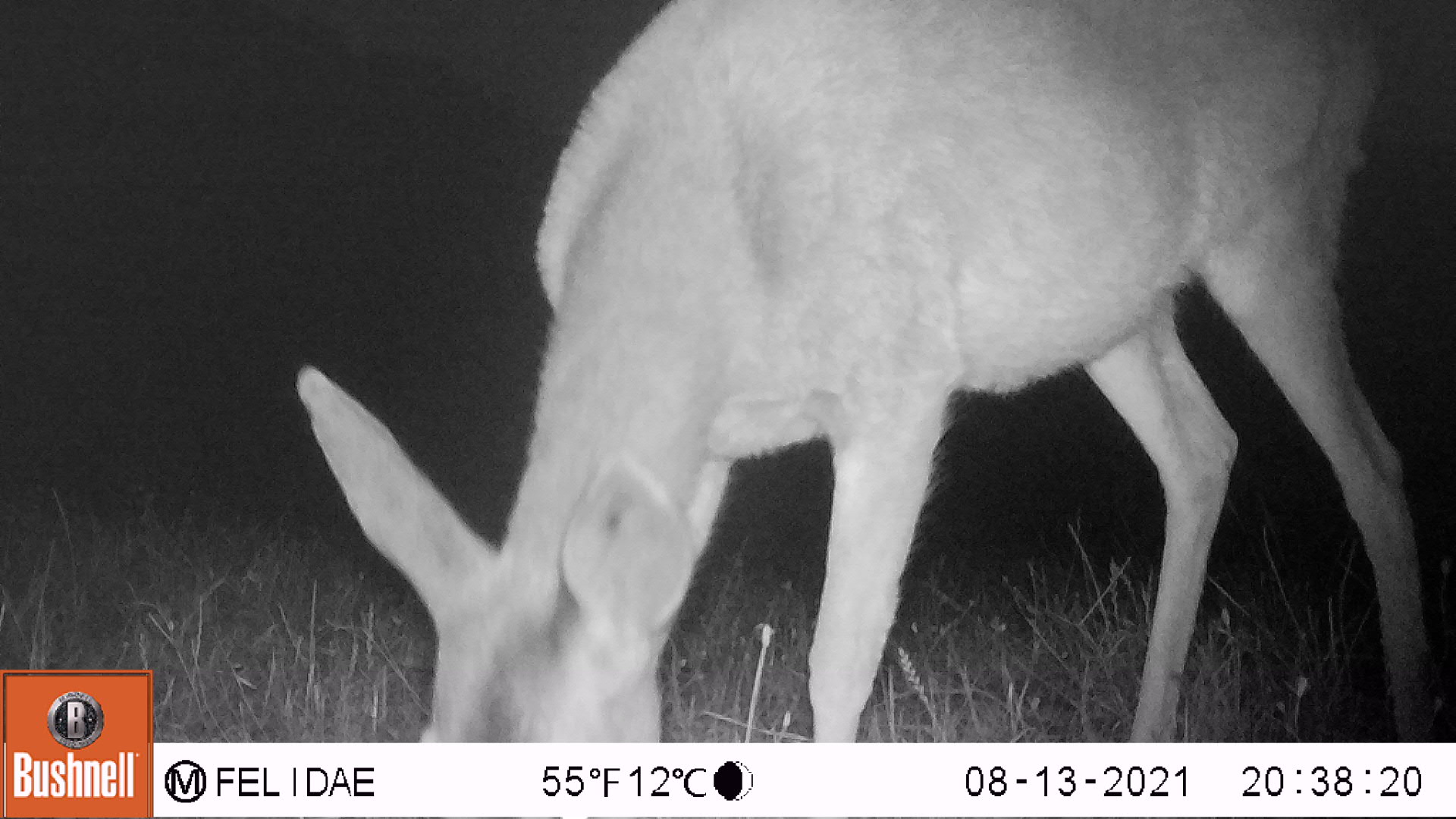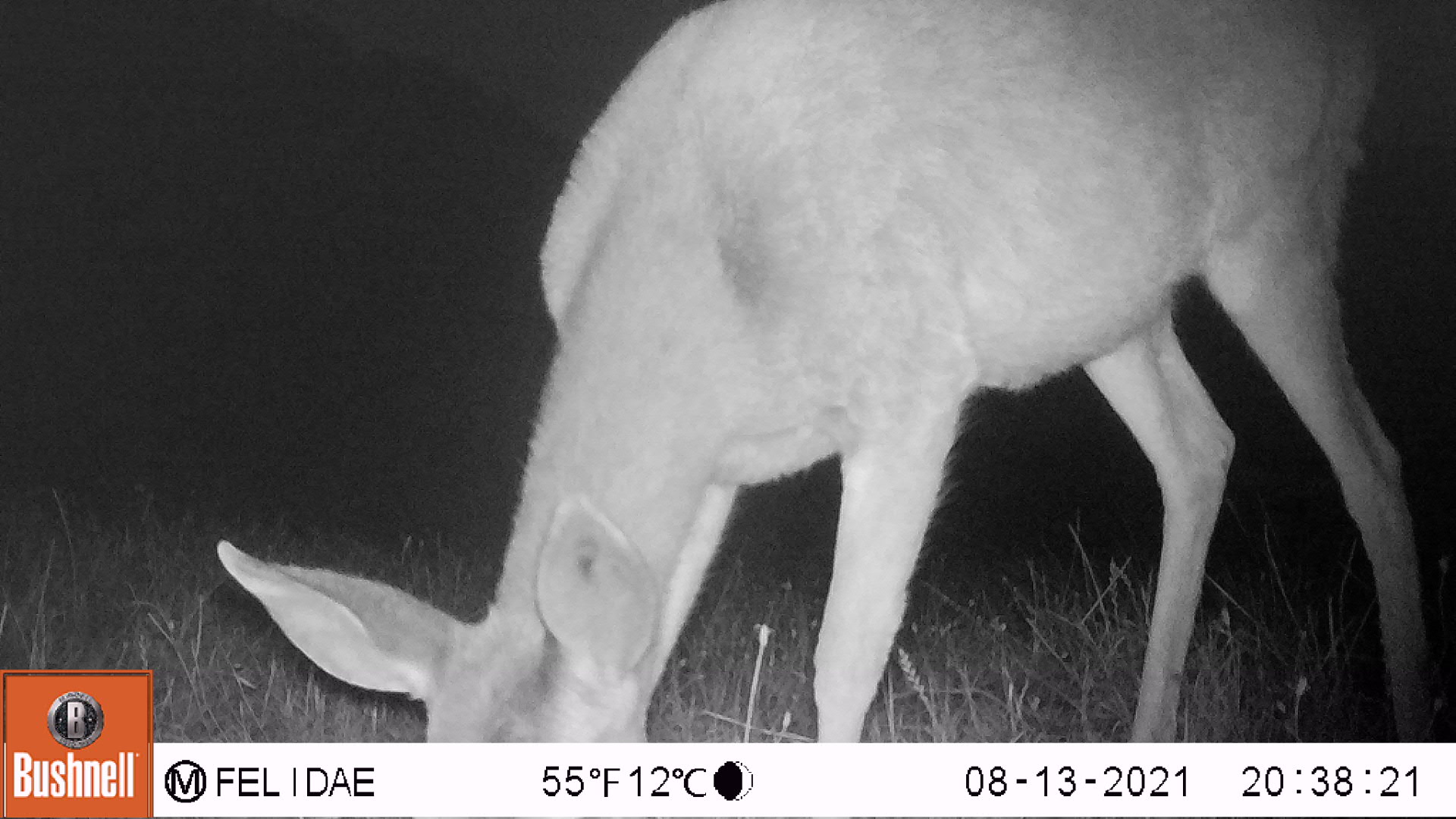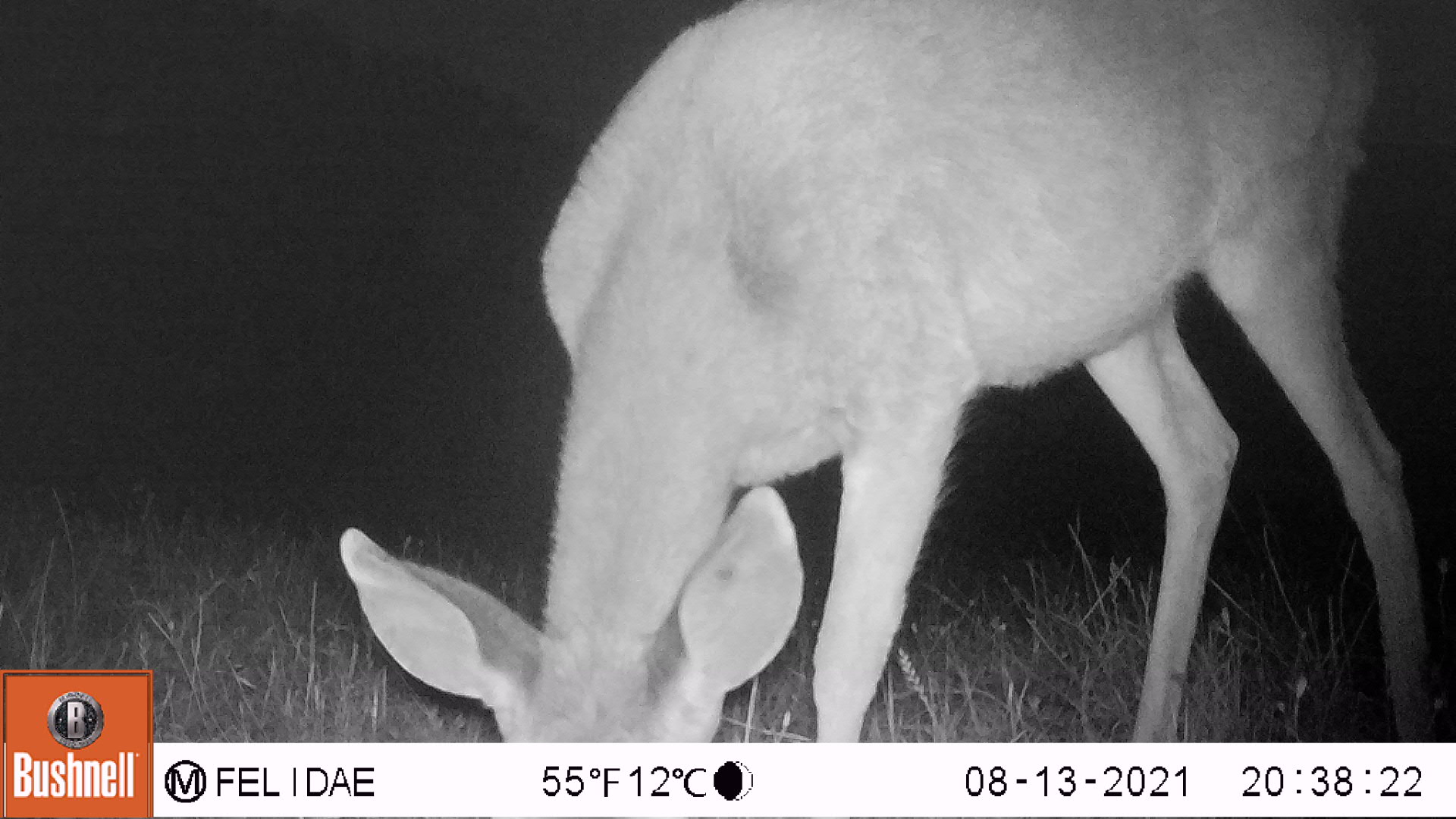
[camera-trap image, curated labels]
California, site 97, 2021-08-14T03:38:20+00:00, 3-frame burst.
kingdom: Animalia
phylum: Chordata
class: Mammalia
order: Artiodactyla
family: Cervidae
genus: Odocoileus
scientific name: Odocoileus hemionus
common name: mule deer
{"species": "mule deer (Odocoileus hemionus)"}